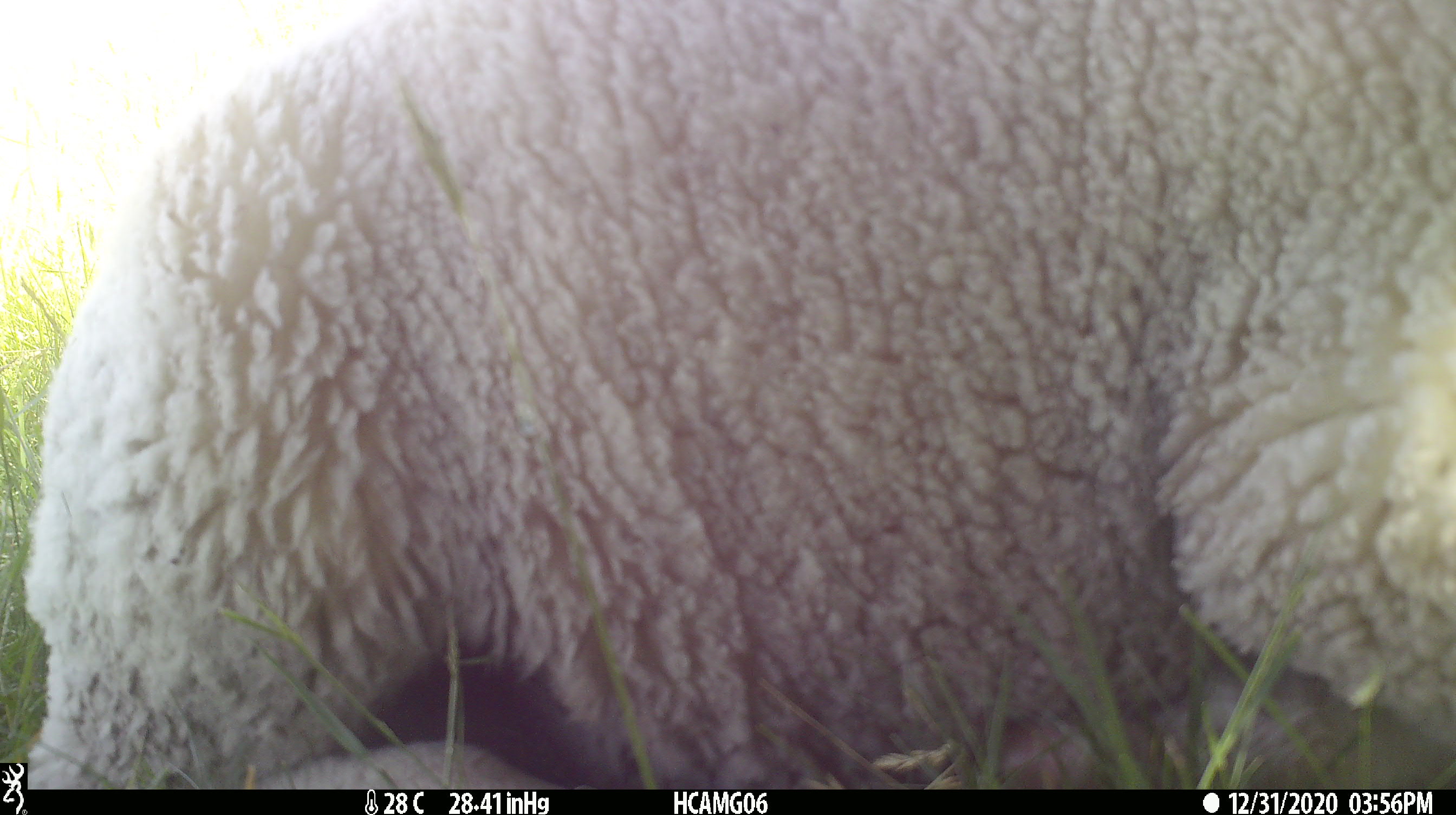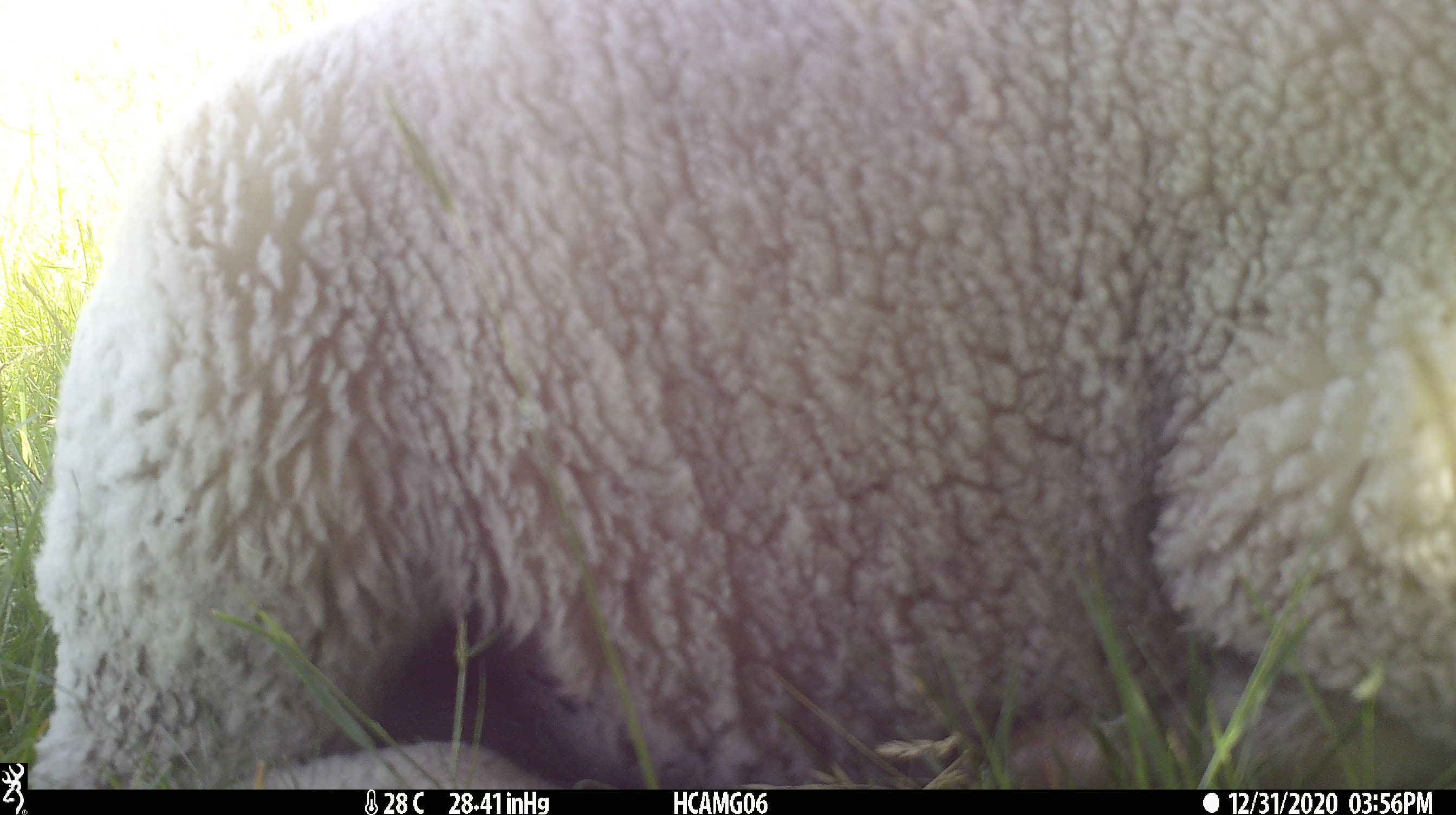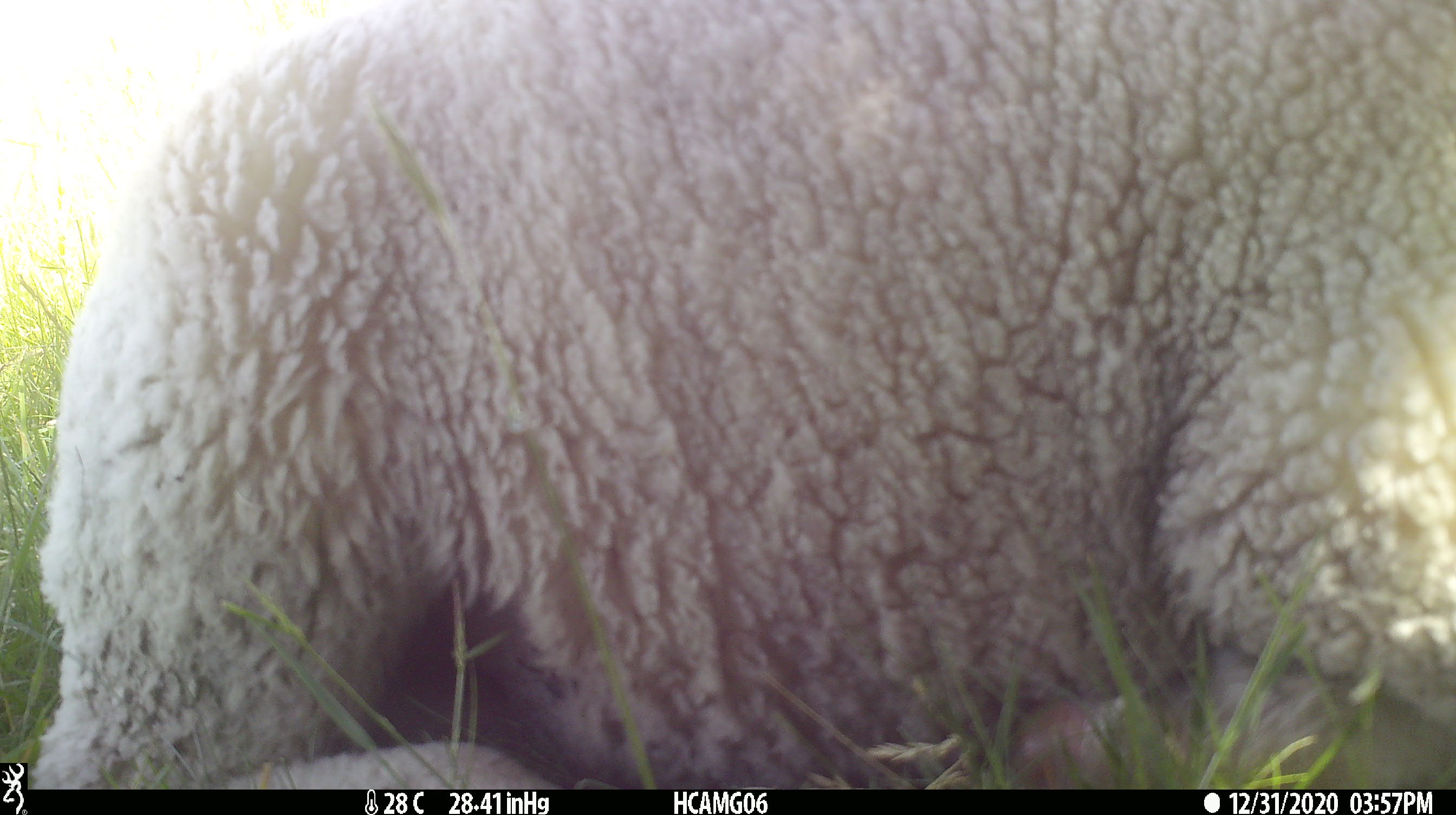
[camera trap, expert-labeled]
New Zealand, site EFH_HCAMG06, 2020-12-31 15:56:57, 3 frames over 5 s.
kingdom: Animalia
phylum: Chordata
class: Mammalia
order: Artiodactyla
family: Bovidae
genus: Ovis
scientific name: Ovis aries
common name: domestic sheep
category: sheep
Sheep (domestic sheep) (Ovis aries).